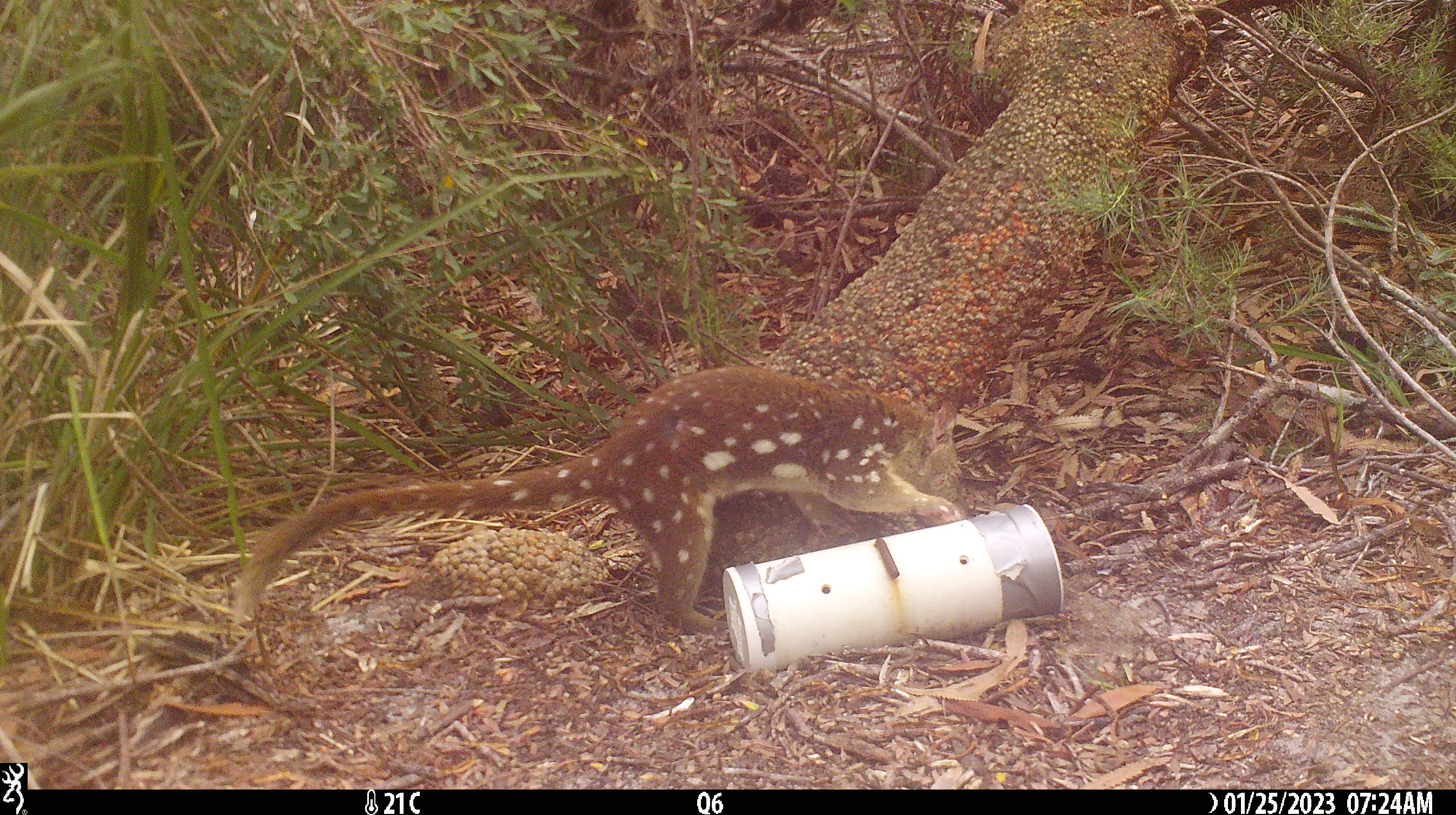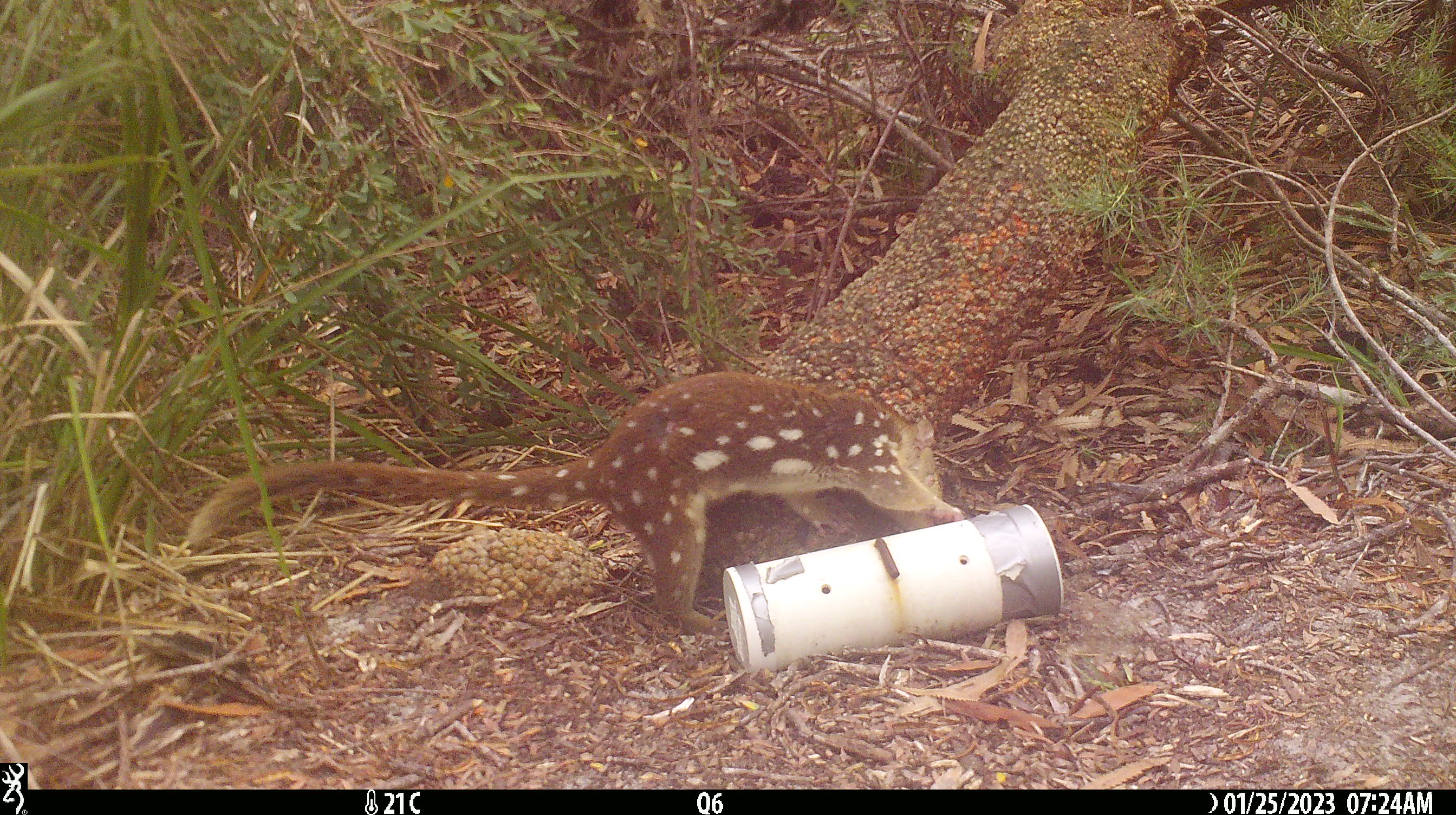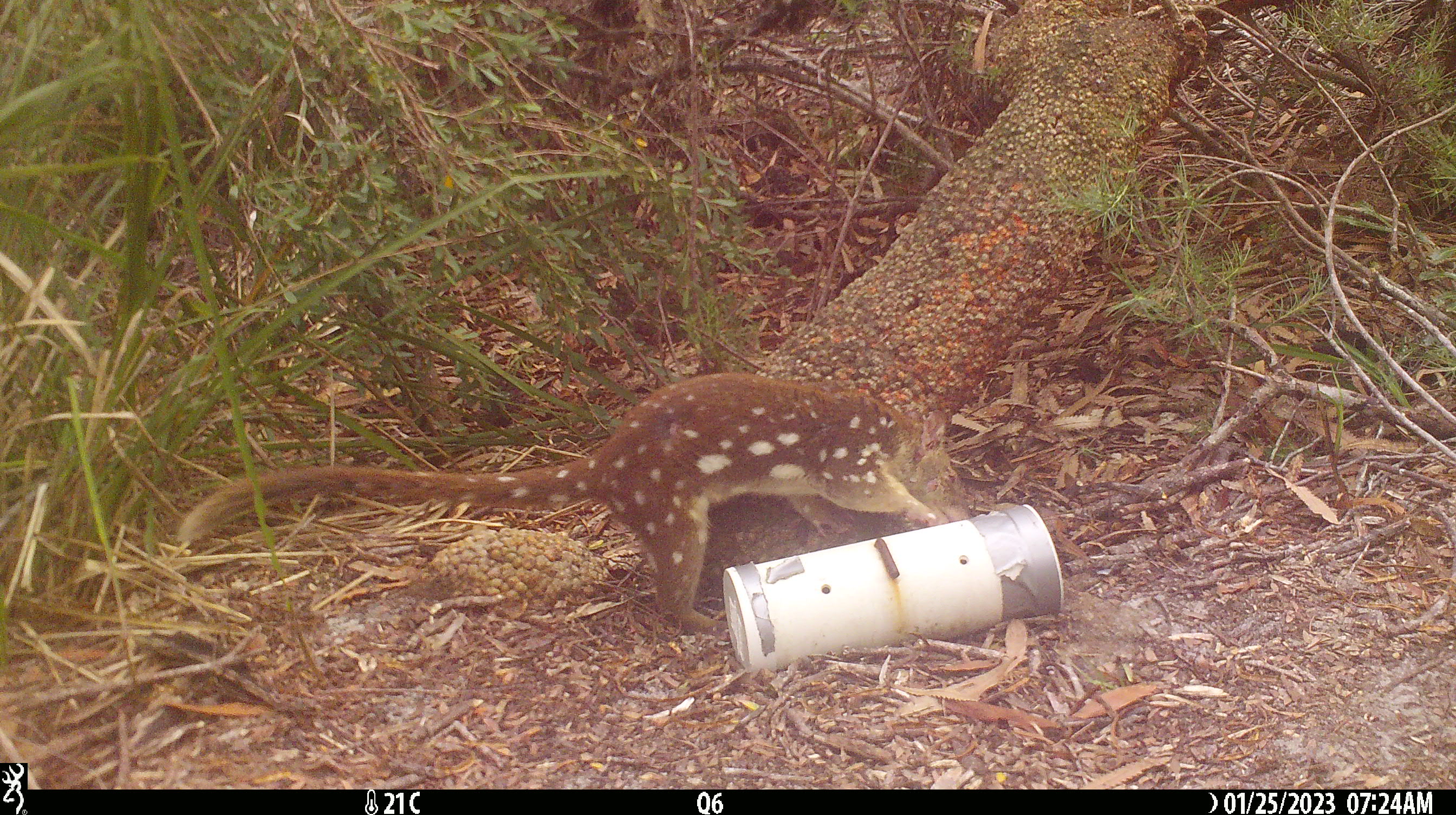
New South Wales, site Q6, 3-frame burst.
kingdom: Animalia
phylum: Chordata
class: Mammalia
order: Dasyuromorphia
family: Dasyuridae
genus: Dasyurus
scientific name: Dasyurus maculatus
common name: spotted-tailed quoll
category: quoll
Quoll (spotted-tailed quoll) (Dasyurus maculatus).